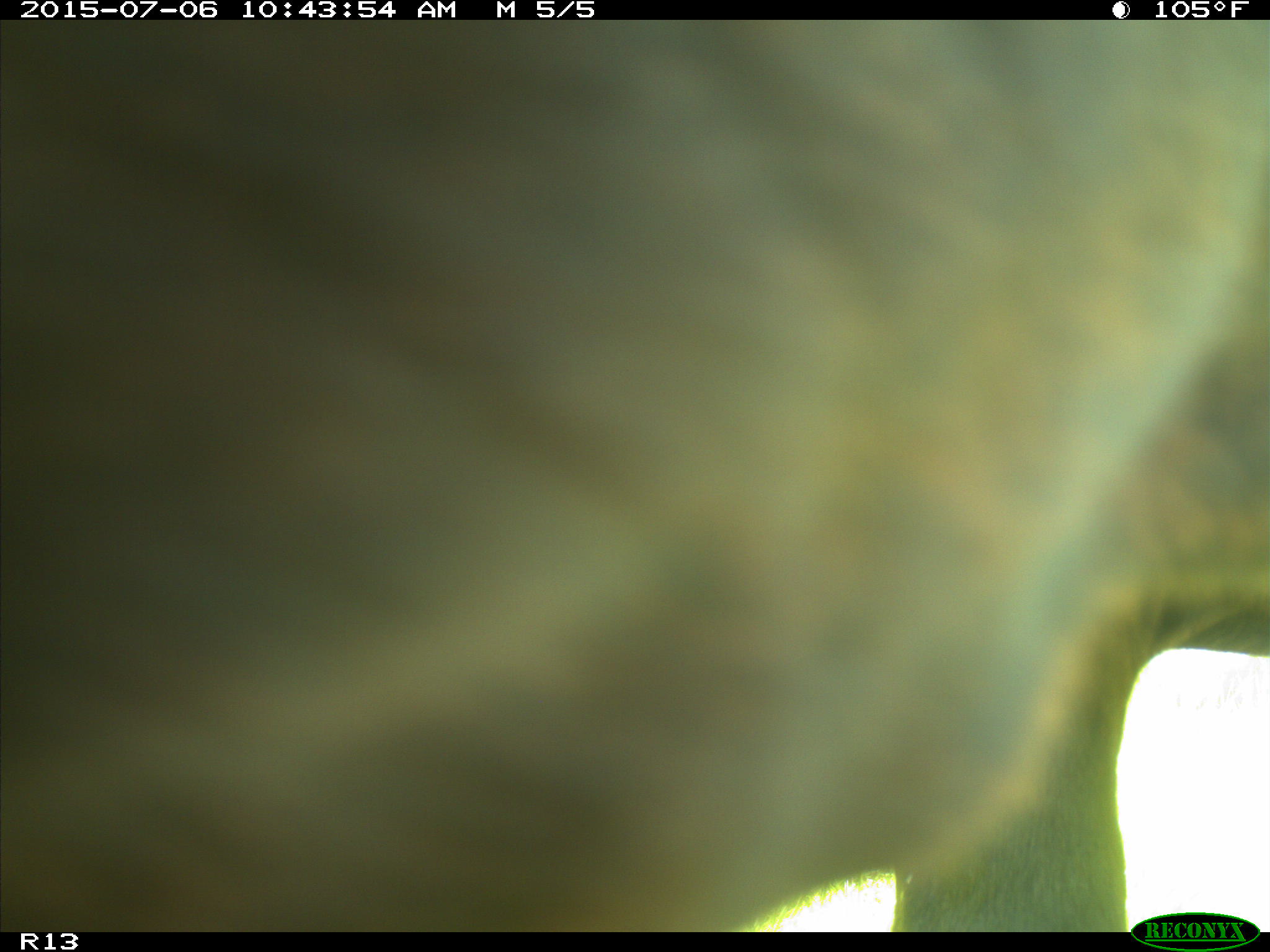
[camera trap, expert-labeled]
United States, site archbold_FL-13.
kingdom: Animalia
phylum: Chordata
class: Mammalia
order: Artiodactyla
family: Bovidae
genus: Bos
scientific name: Bos taurus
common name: domestic cow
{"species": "Bos taurus (domestic cow)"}